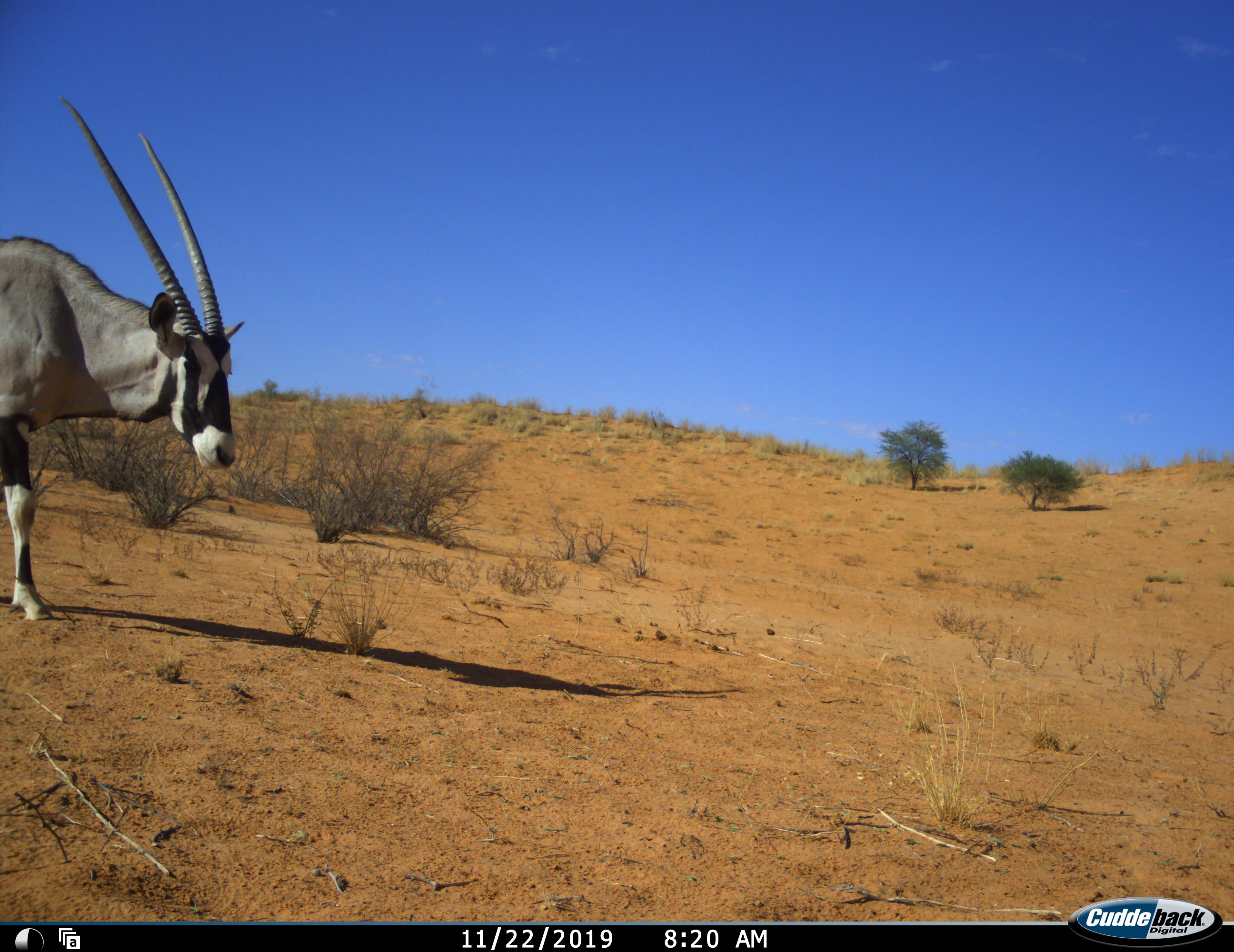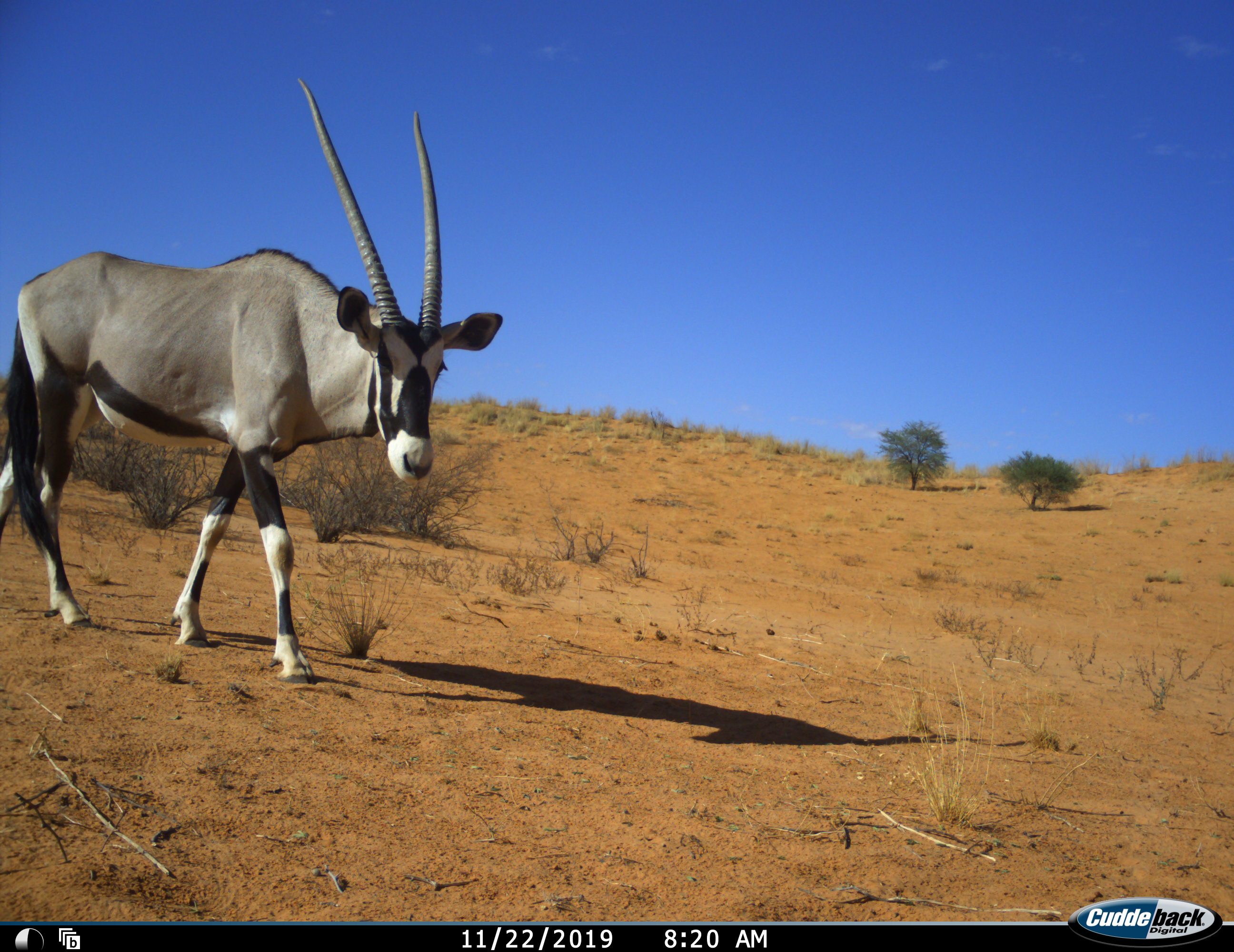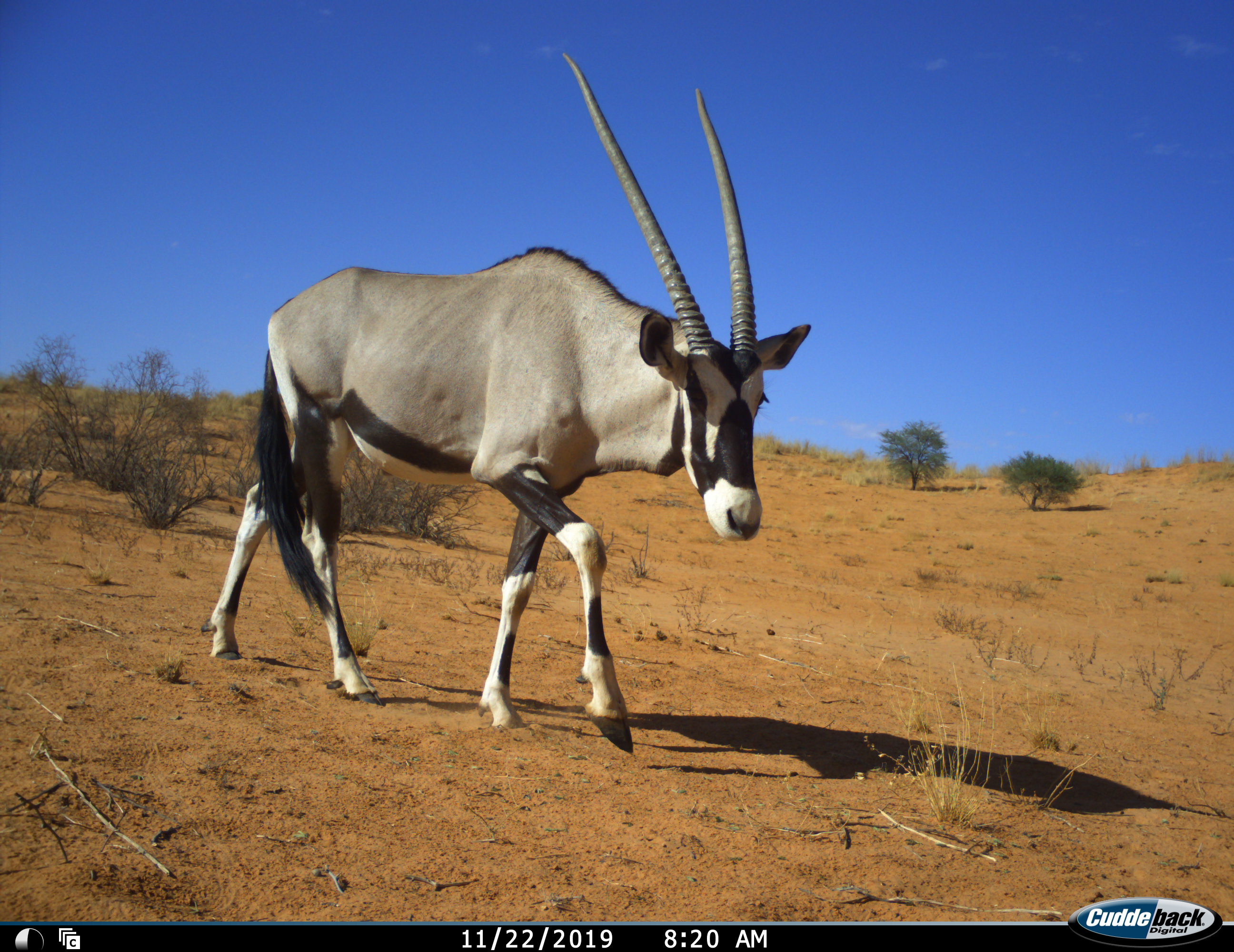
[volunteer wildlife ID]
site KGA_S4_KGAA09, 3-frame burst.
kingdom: Animalia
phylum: Chordata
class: Mammalia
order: Artiodactyla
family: Bovidae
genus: Oryx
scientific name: Oryx gazella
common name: gemsbok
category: oryx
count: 1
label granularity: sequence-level